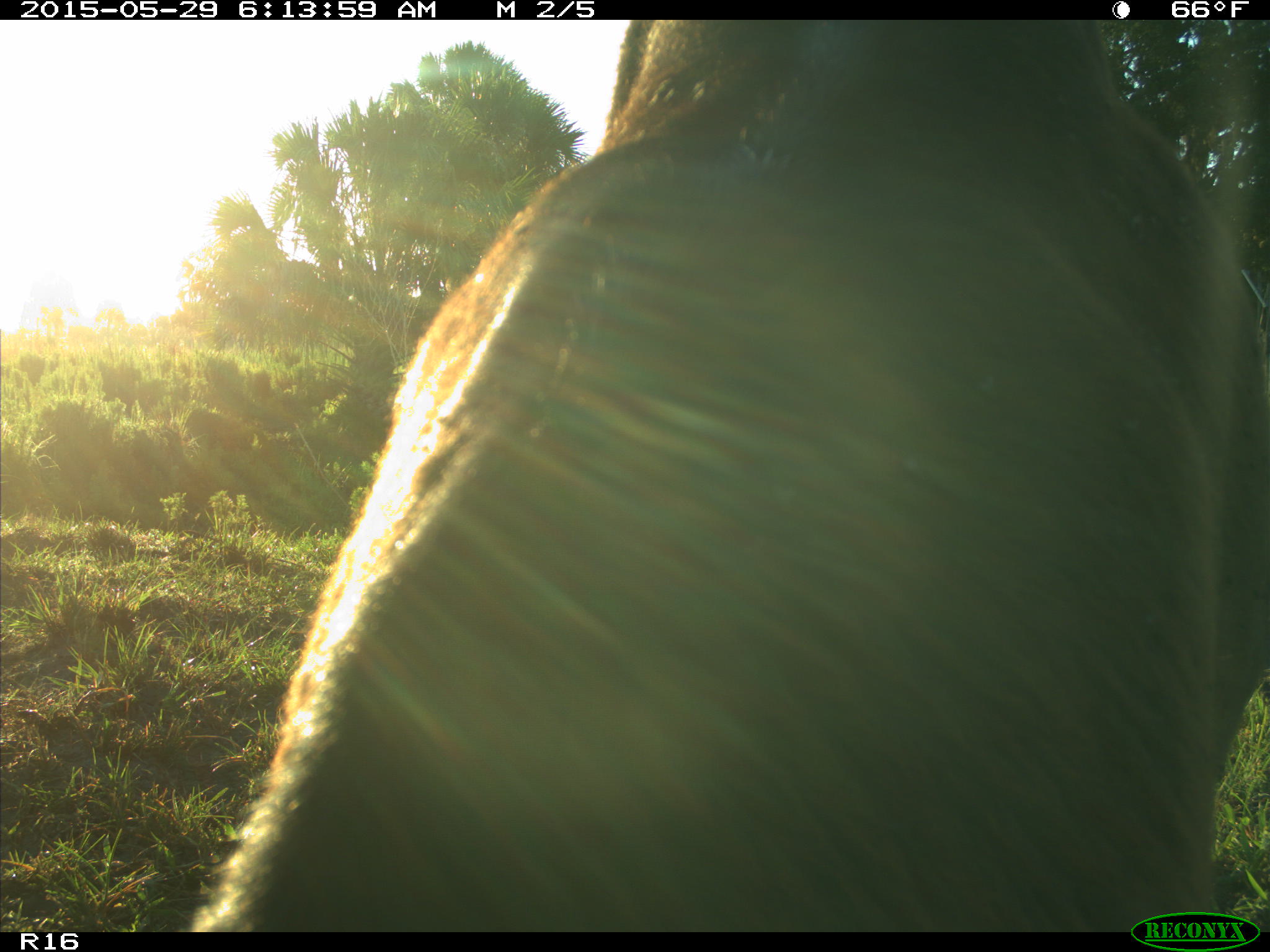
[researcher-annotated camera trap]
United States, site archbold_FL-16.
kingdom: Animalia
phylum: Chordata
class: Mammalia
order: Artiodactyla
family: Bovidae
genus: Bos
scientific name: Bos taurus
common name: domestic cow